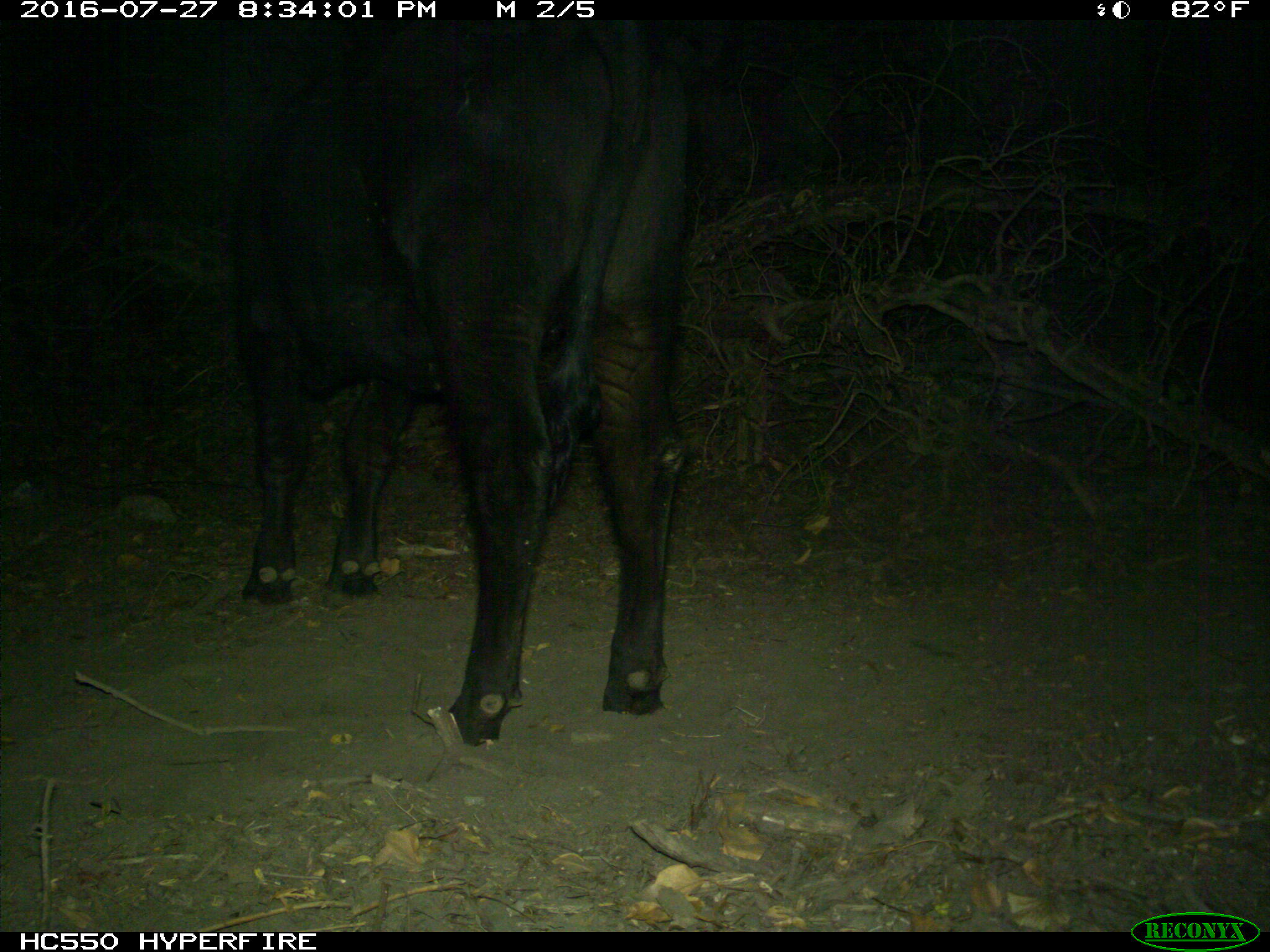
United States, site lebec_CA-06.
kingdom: Animalia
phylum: Chordata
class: Mammalia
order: Artiodactyla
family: Bovidae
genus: Bos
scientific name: Bos taurus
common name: domestic cow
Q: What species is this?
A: Bos taurus (domestic cow).